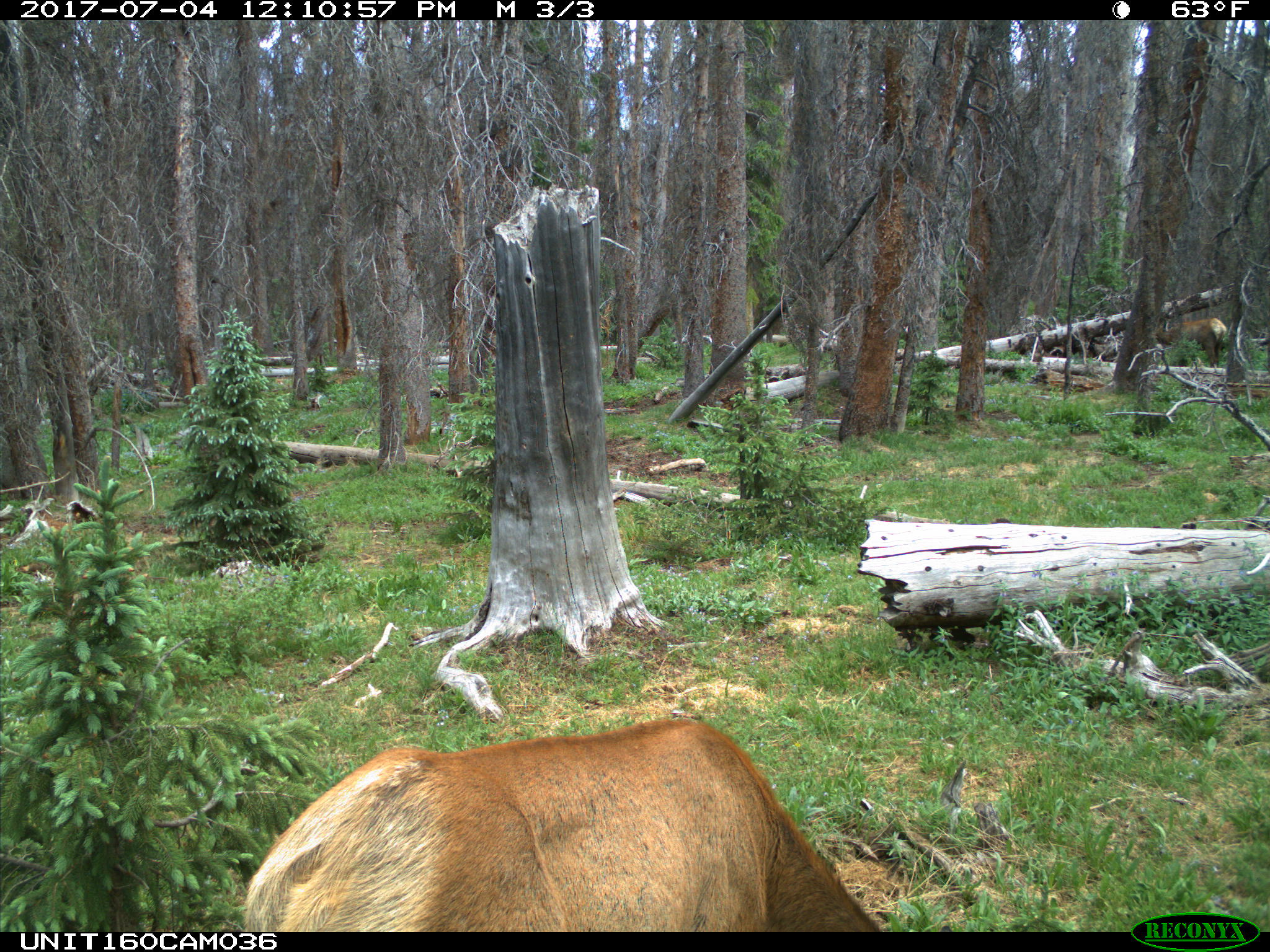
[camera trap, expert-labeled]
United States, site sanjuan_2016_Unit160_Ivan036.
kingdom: Animalia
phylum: Chordata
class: Mammalia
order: Artiodactyla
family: Cervidae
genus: Cervus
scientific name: Cervus elaphus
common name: red deer